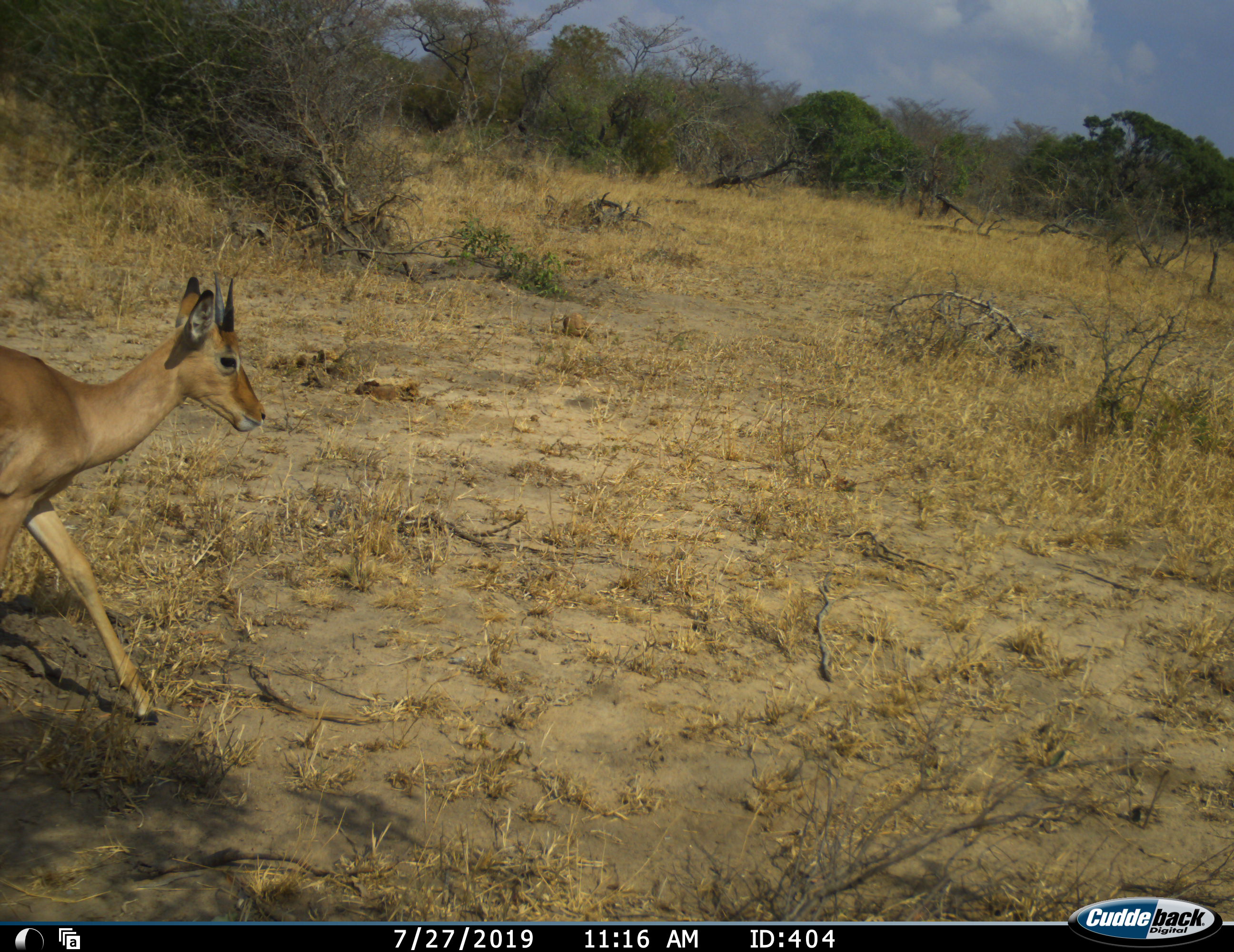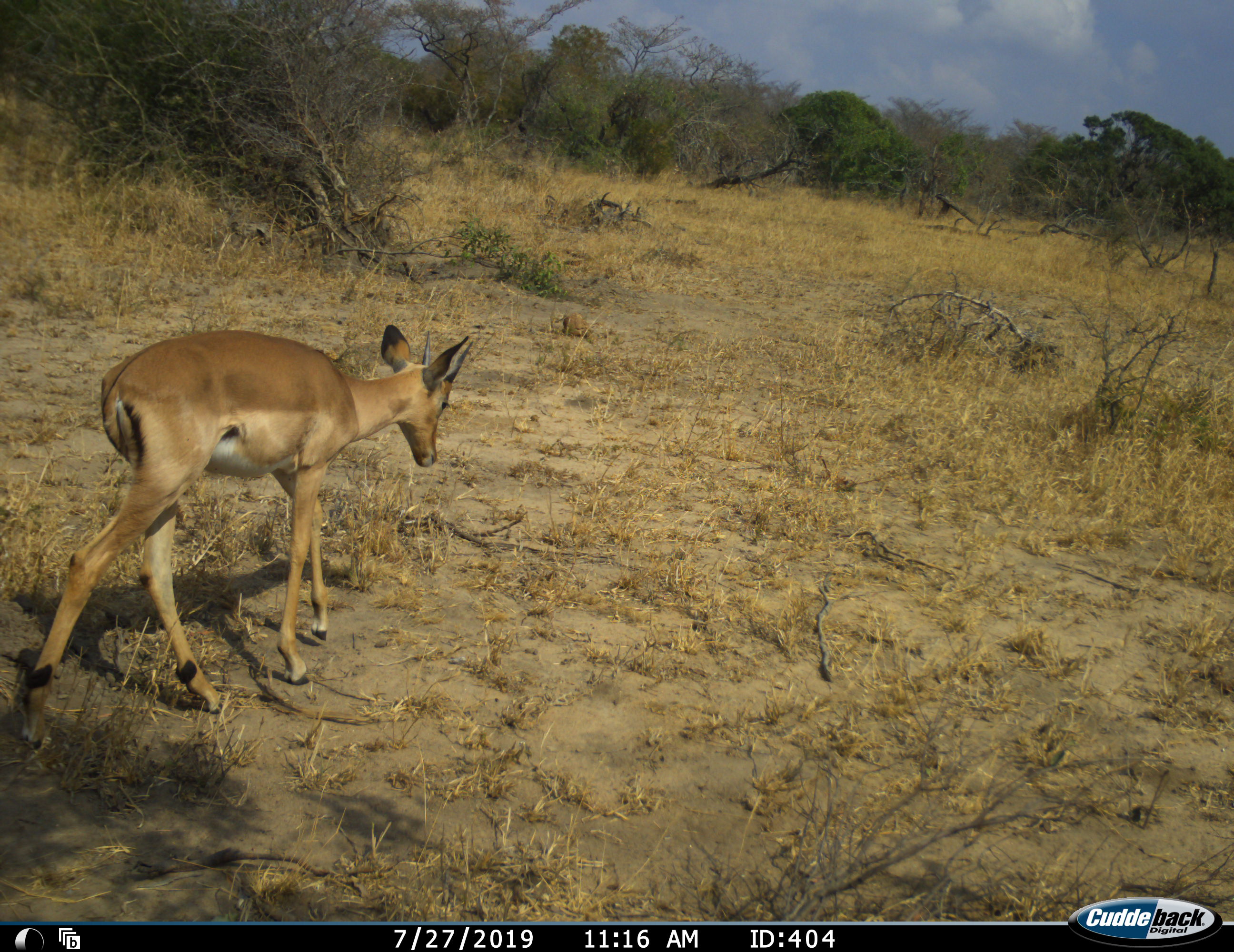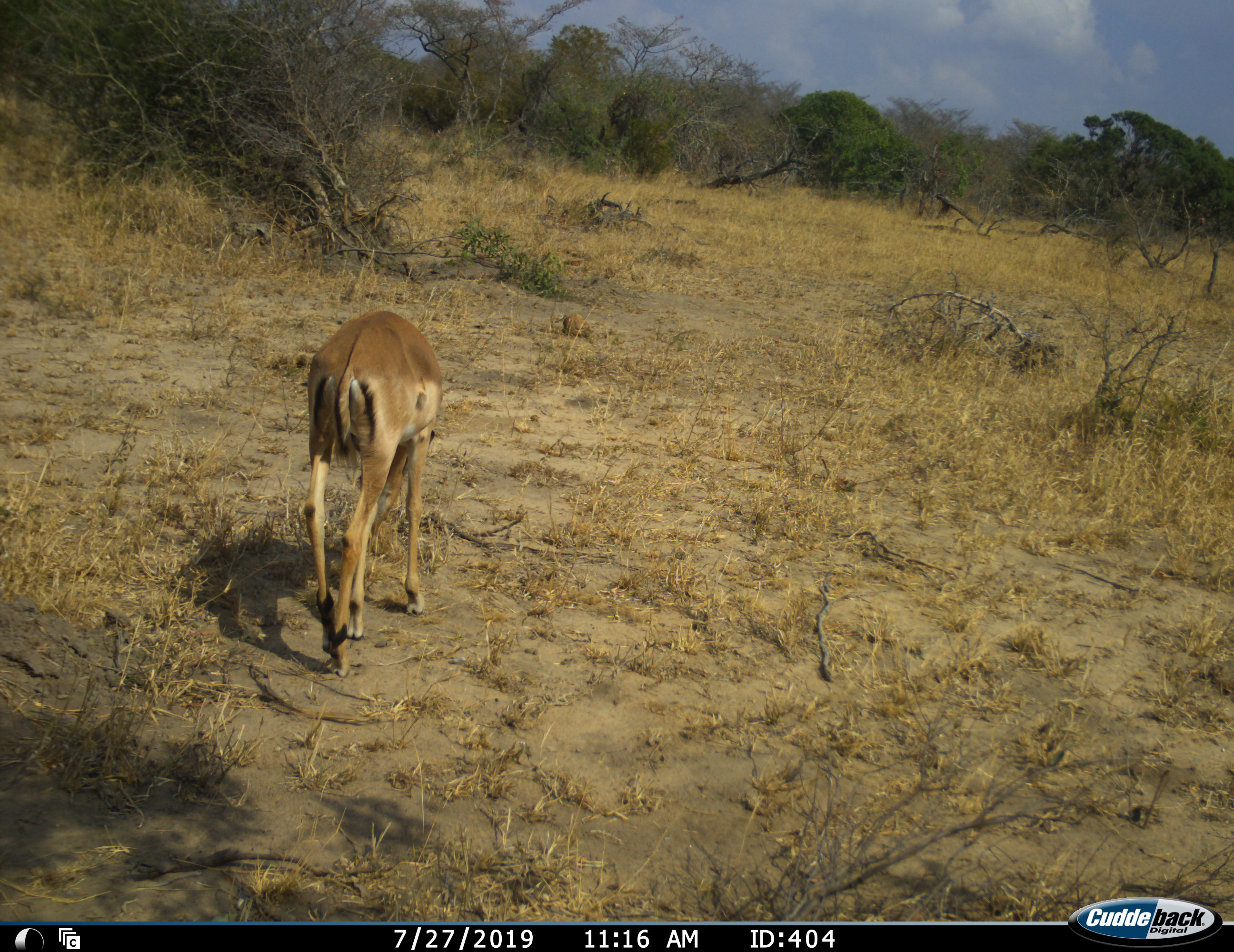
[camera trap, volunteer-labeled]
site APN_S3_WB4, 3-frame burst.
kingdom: Animalia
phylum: Chordata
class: Mammalia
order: Artiodactyla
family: Bovidae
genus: Aepyceros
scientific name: Aepyceros melampus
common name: impala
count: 1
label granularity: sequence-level